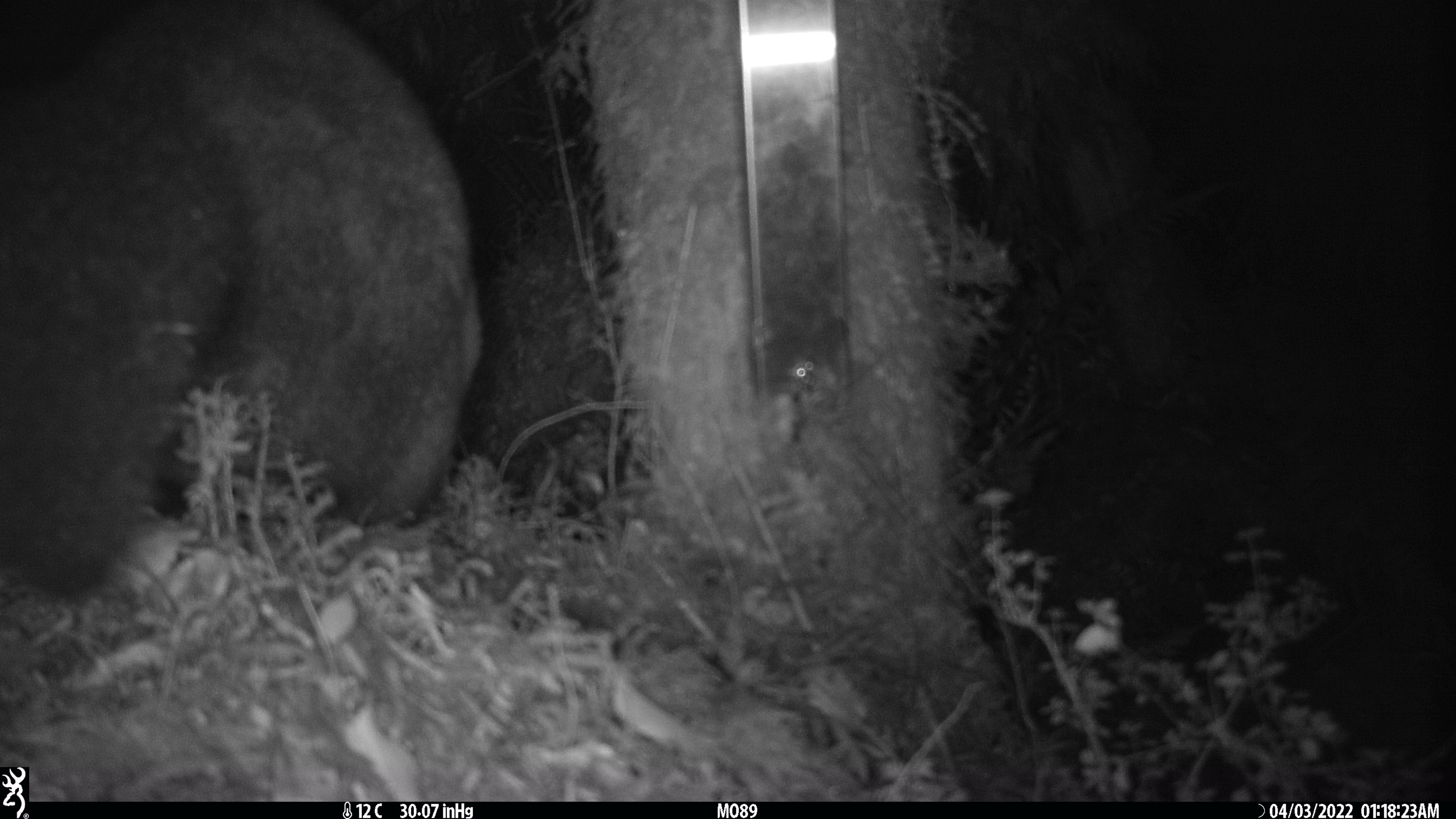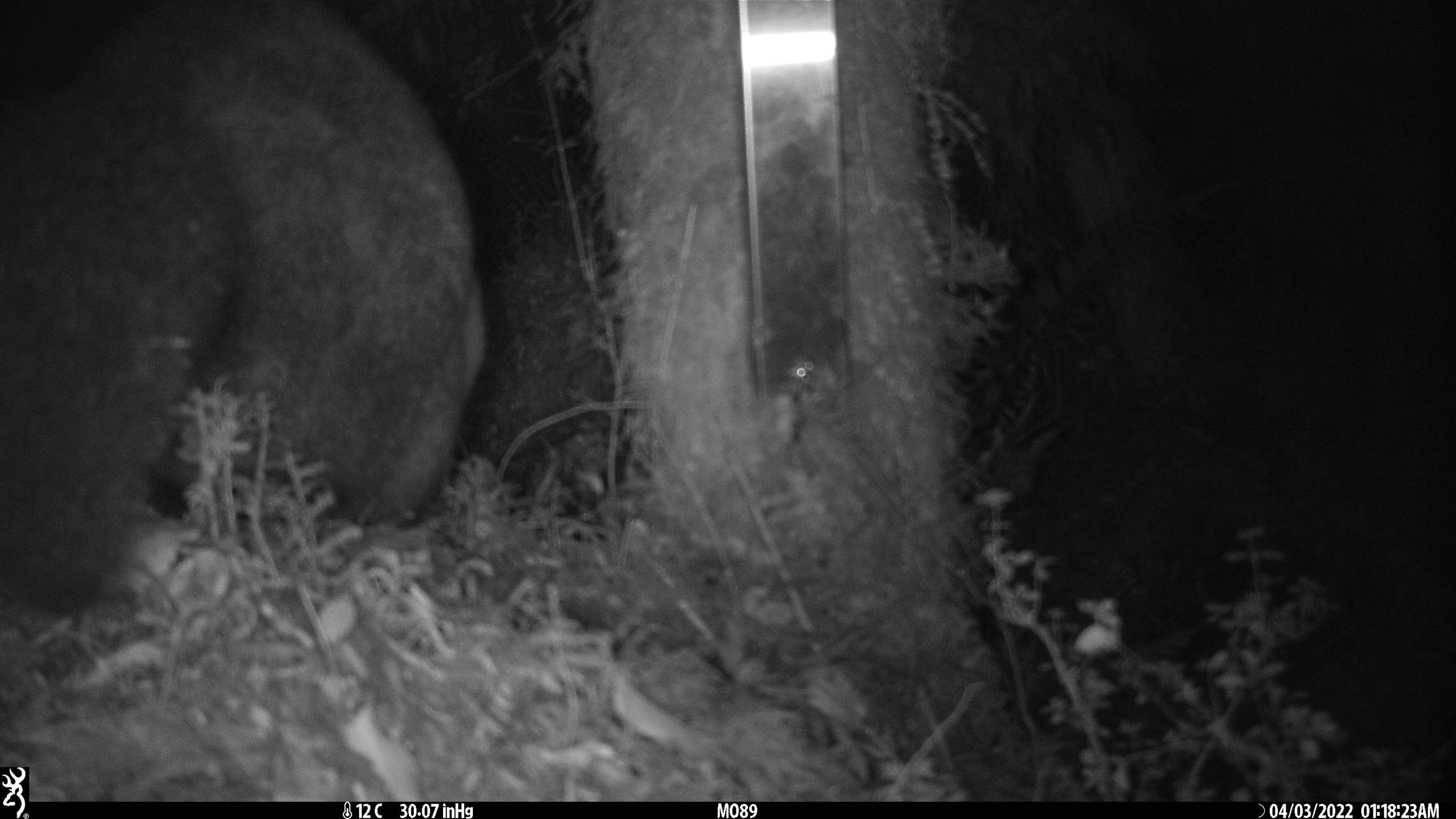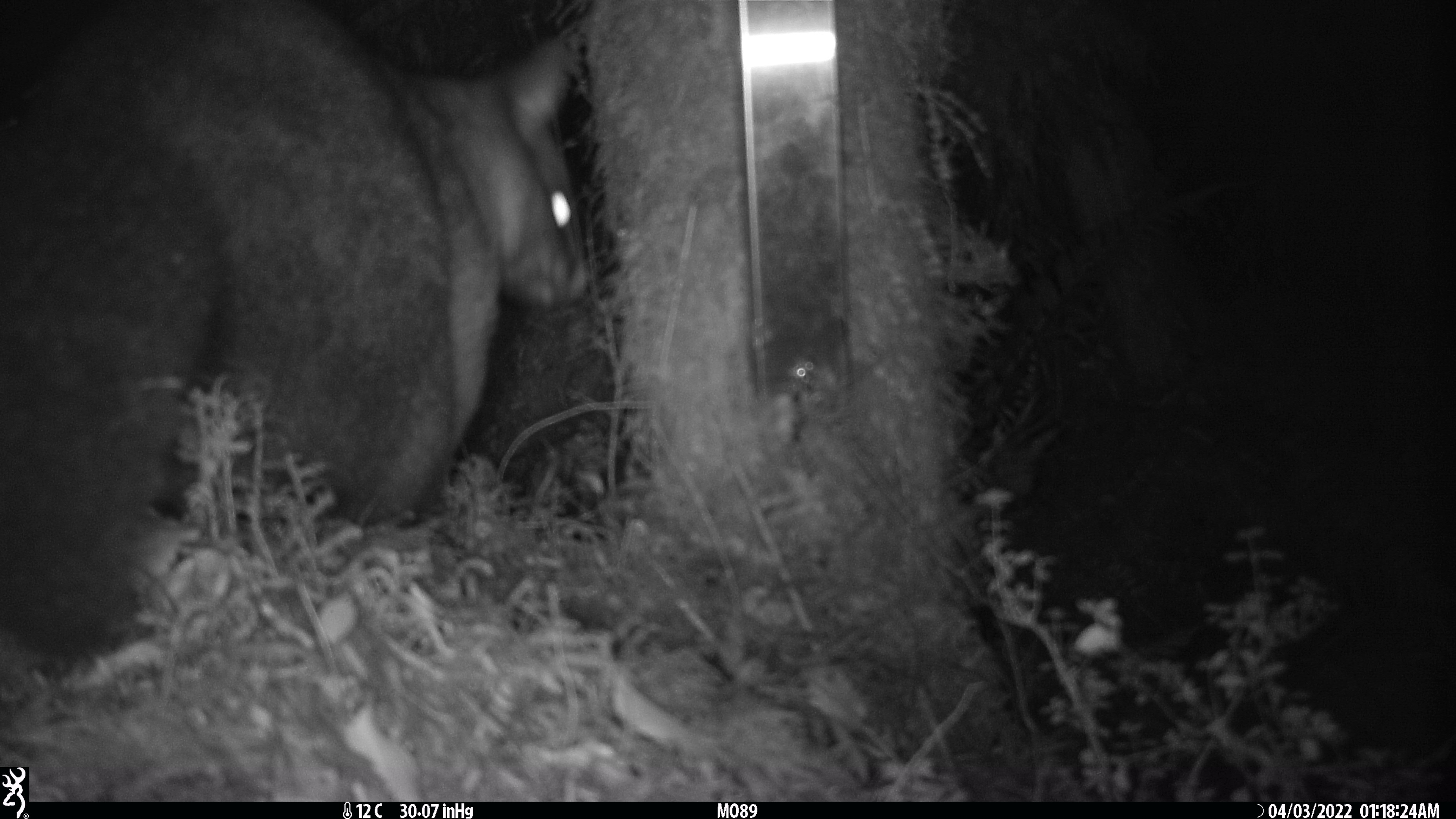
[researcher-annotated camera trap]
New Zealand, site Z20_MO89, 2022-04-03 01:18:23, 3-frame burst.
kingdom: Animalia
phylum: Chordata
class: Mammalia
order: Diprotodontia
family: Phalangeridae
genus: Trichosurus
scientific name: Trichosurus vulpecula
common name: common brushtail possum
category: possum